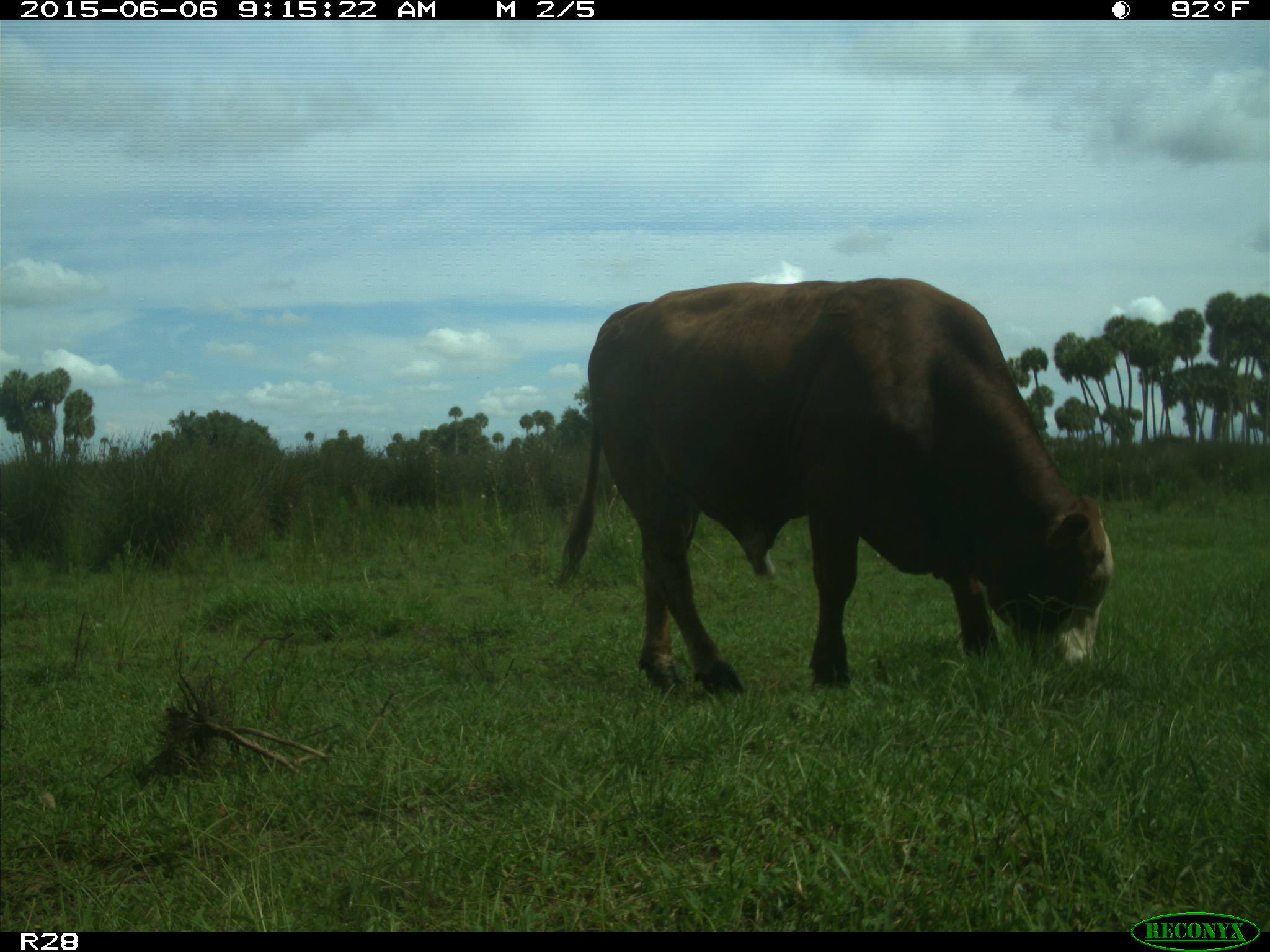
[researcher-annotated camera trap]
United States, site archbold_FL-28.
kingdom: Animalia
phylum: Chordata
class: Mammalia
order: Artiodactyla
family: Bovidae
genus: Bos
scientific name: Bos taurus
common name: domestic cow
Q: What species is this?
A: Bos taurus (domestic cow).